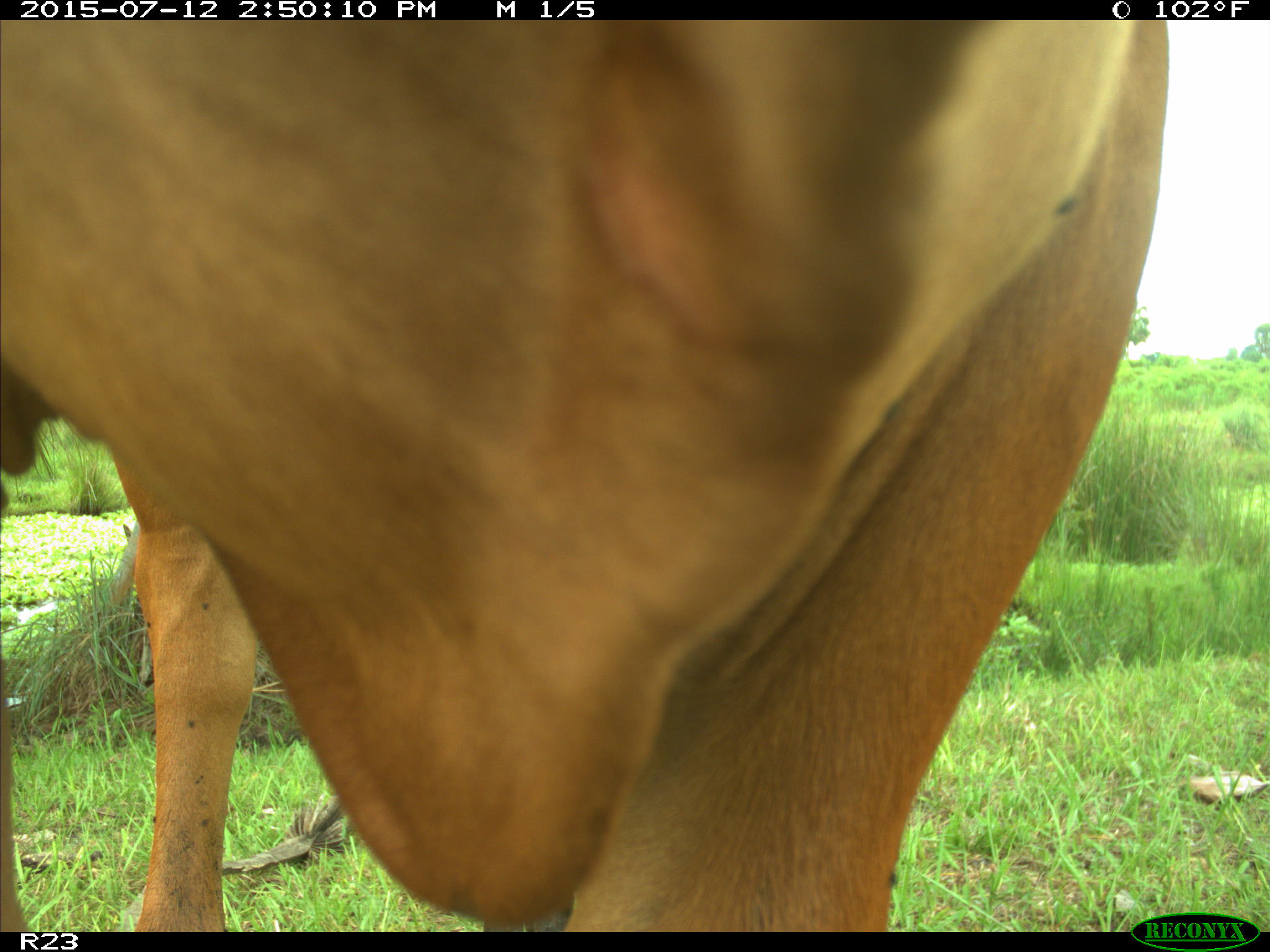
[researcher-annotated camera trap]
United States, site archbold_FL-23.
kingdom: Animalia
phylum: Chordata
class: Mammalia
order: Artiodactyla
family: Bovidae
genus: Bos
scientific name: Bos taurus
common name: domestic cow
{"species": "Bos taurus (domestic cow)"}